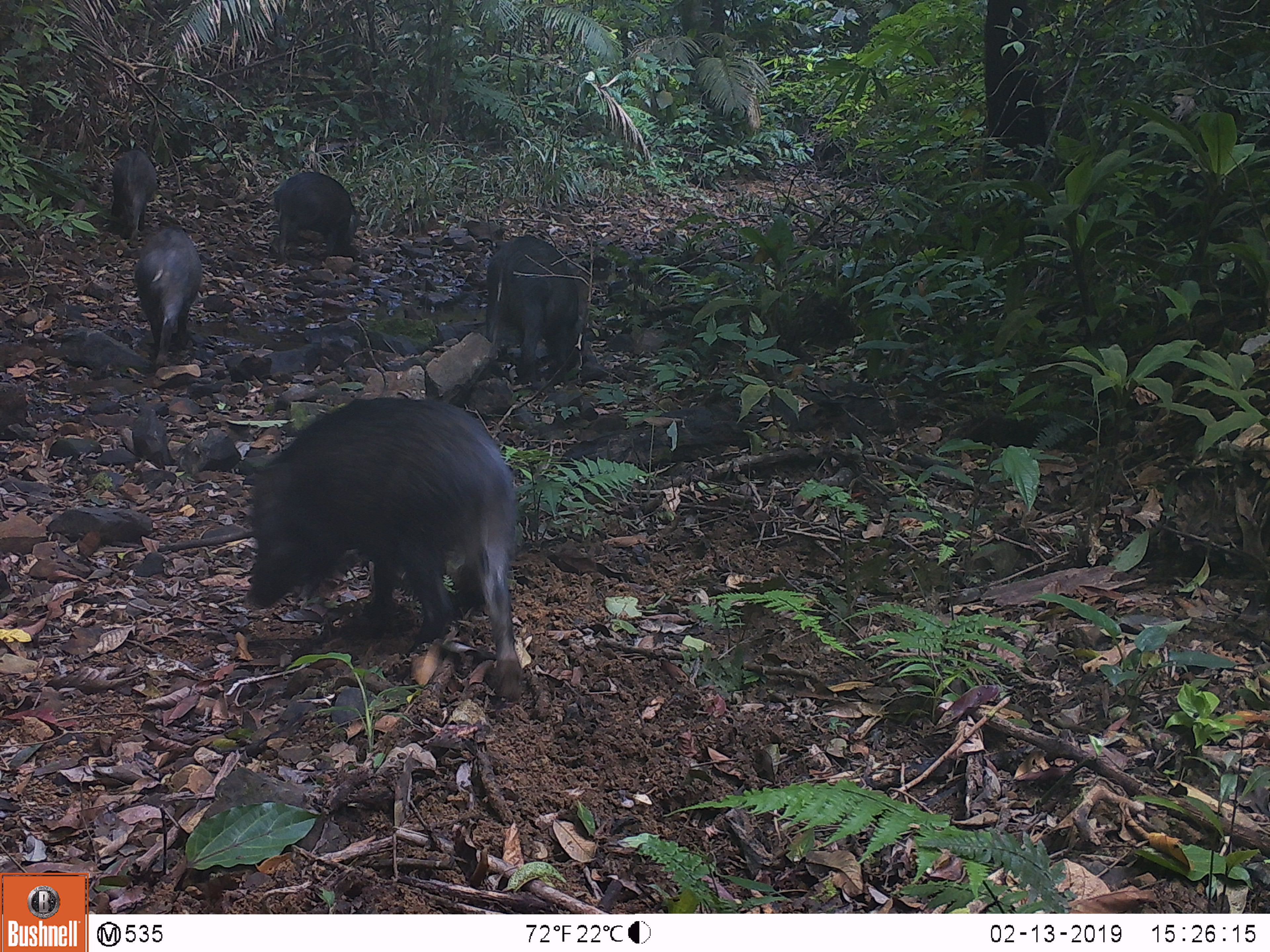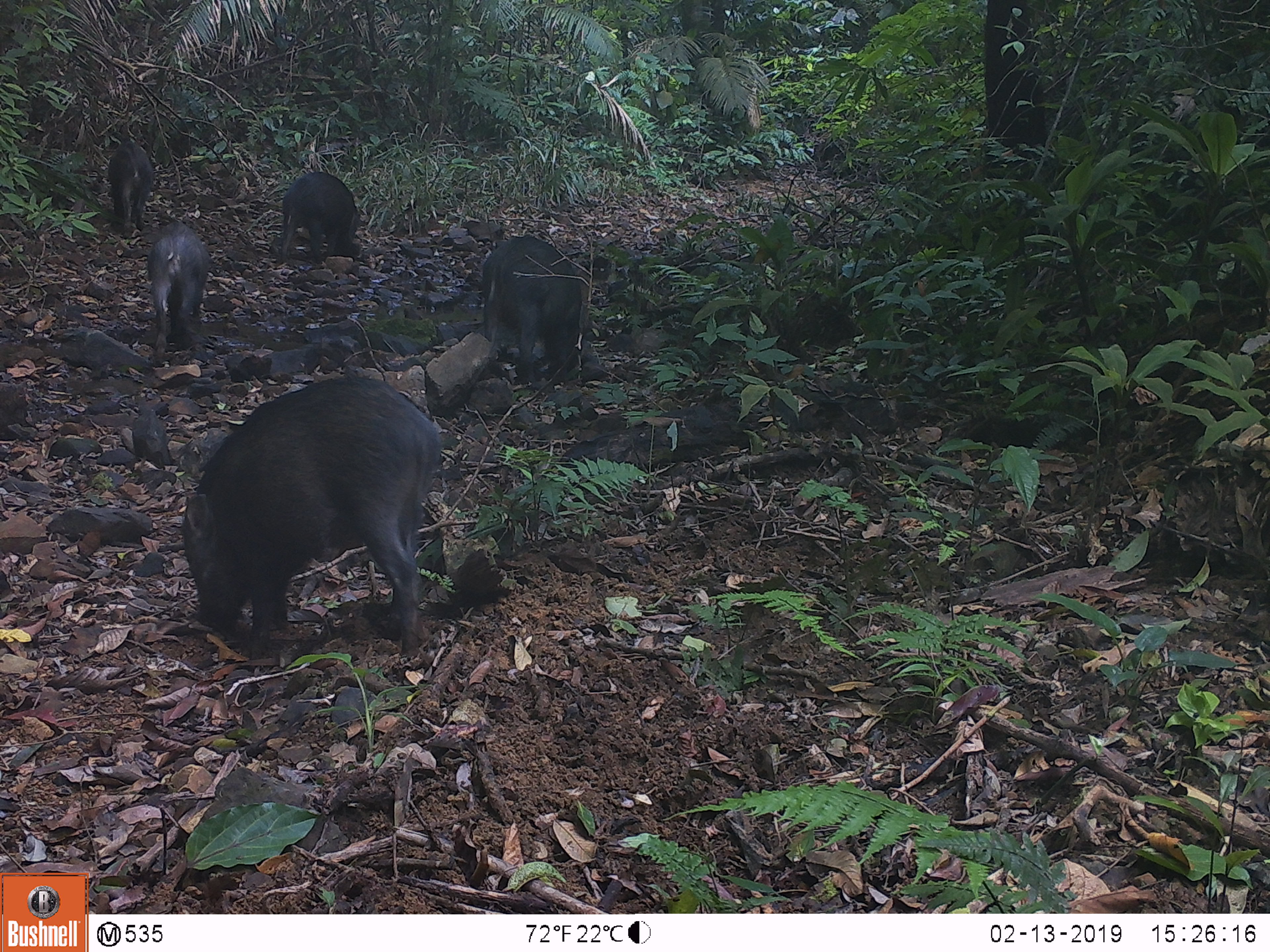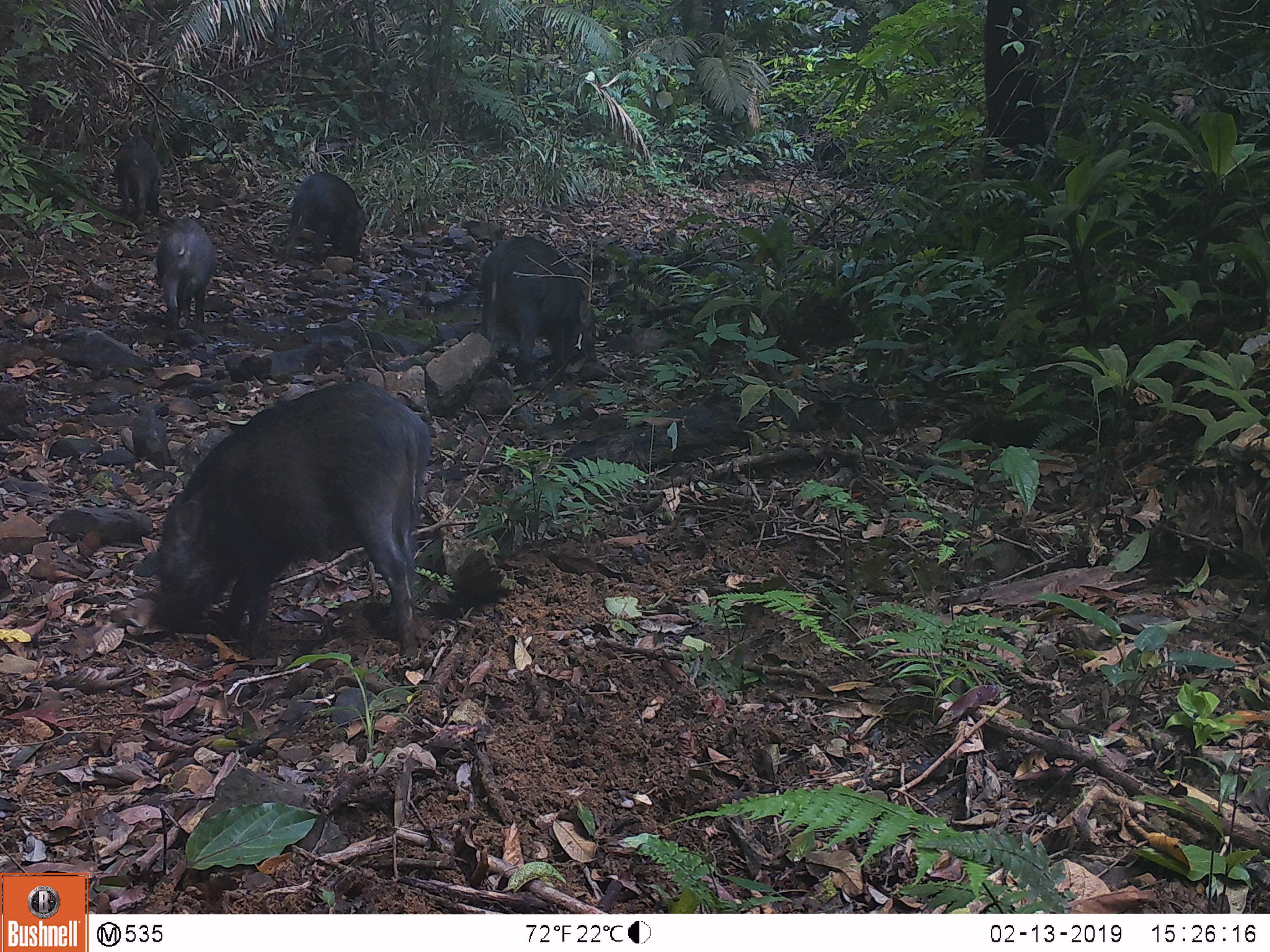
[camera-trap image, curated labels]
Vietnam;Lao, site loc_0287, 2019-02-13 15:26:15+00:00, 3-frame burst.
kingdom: Animalia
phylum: Chordata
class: Mammalia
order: Artiodactyla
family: Suidae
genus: Sus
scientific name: Sus scrofa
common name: eurasian wild pig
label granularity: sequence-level